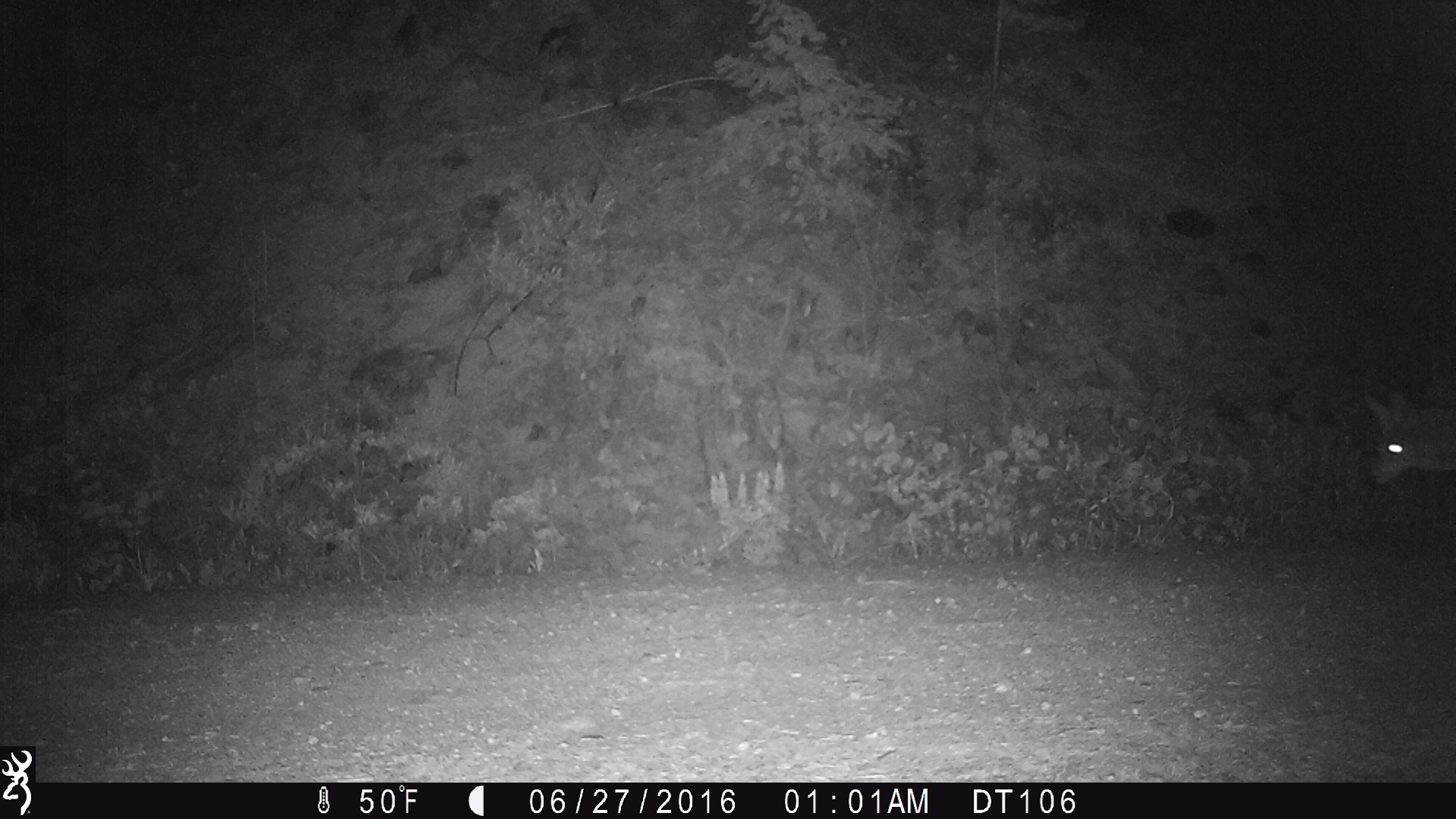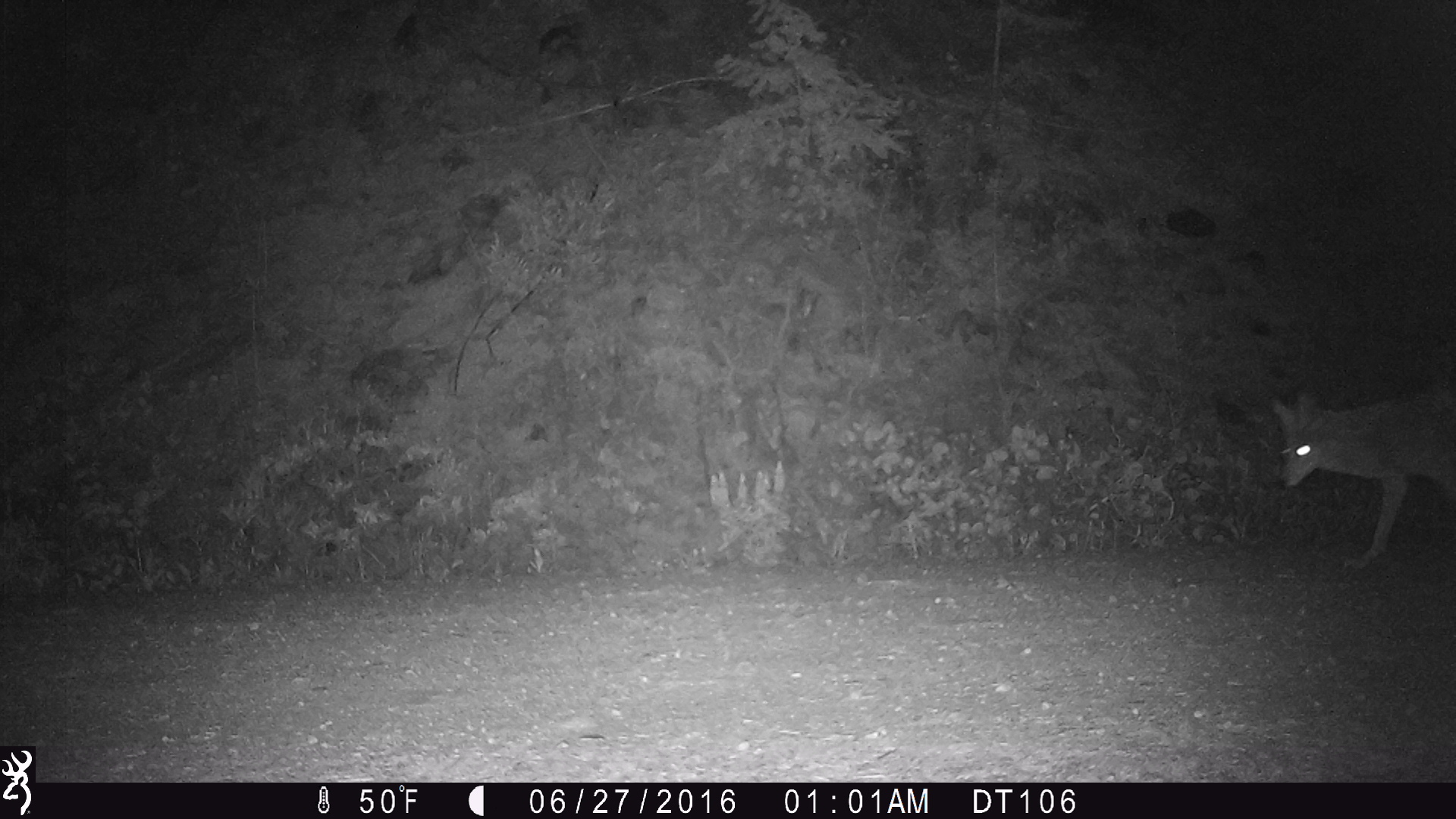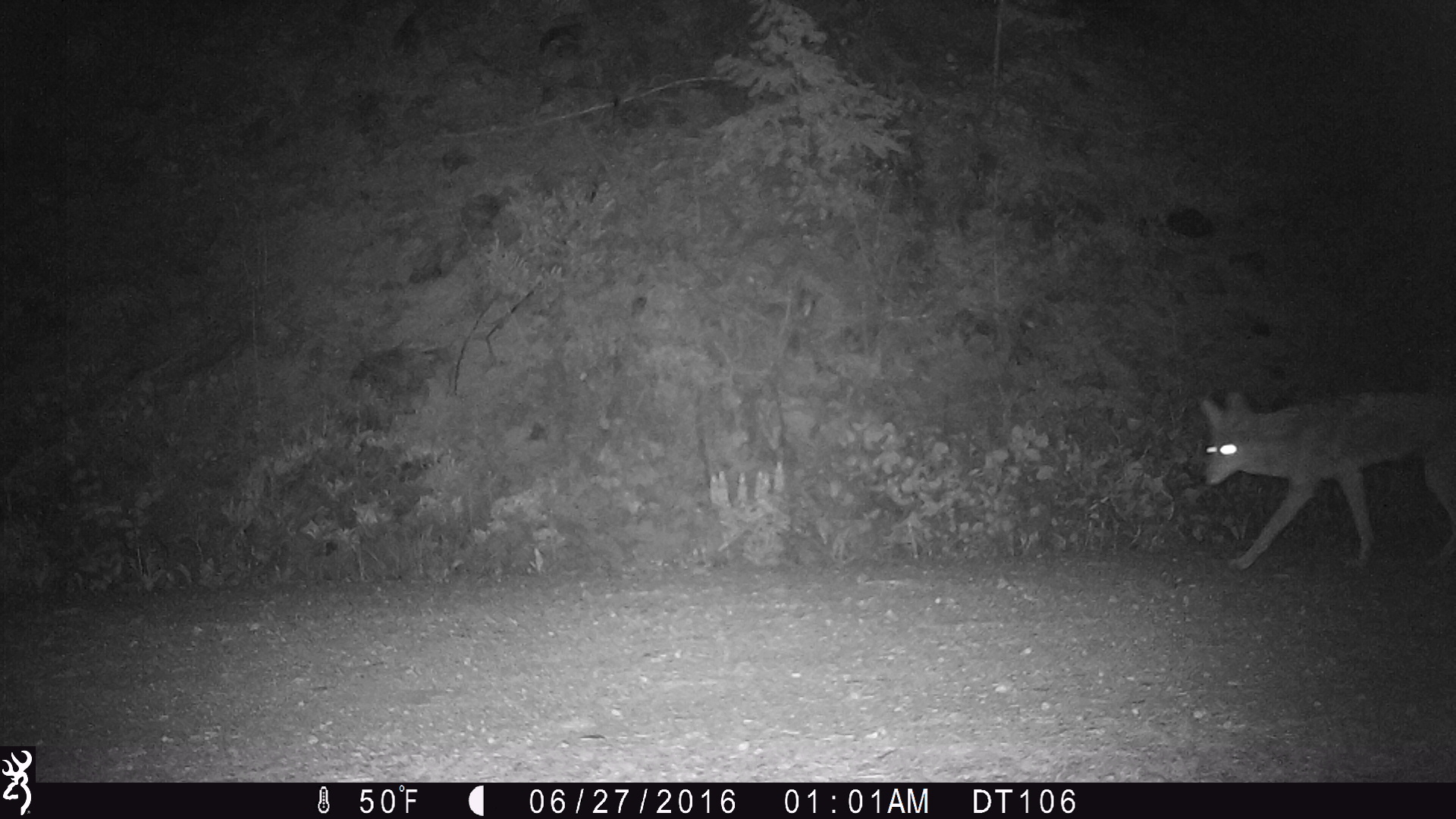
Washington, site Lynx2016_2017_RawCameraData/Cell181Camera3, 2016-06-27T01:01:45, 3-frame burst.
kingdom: Animalia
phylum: Chordata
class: Mammalia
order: Carnivora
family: Canidae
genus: Canis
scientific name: Canis latrans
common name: coyote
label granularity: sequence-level